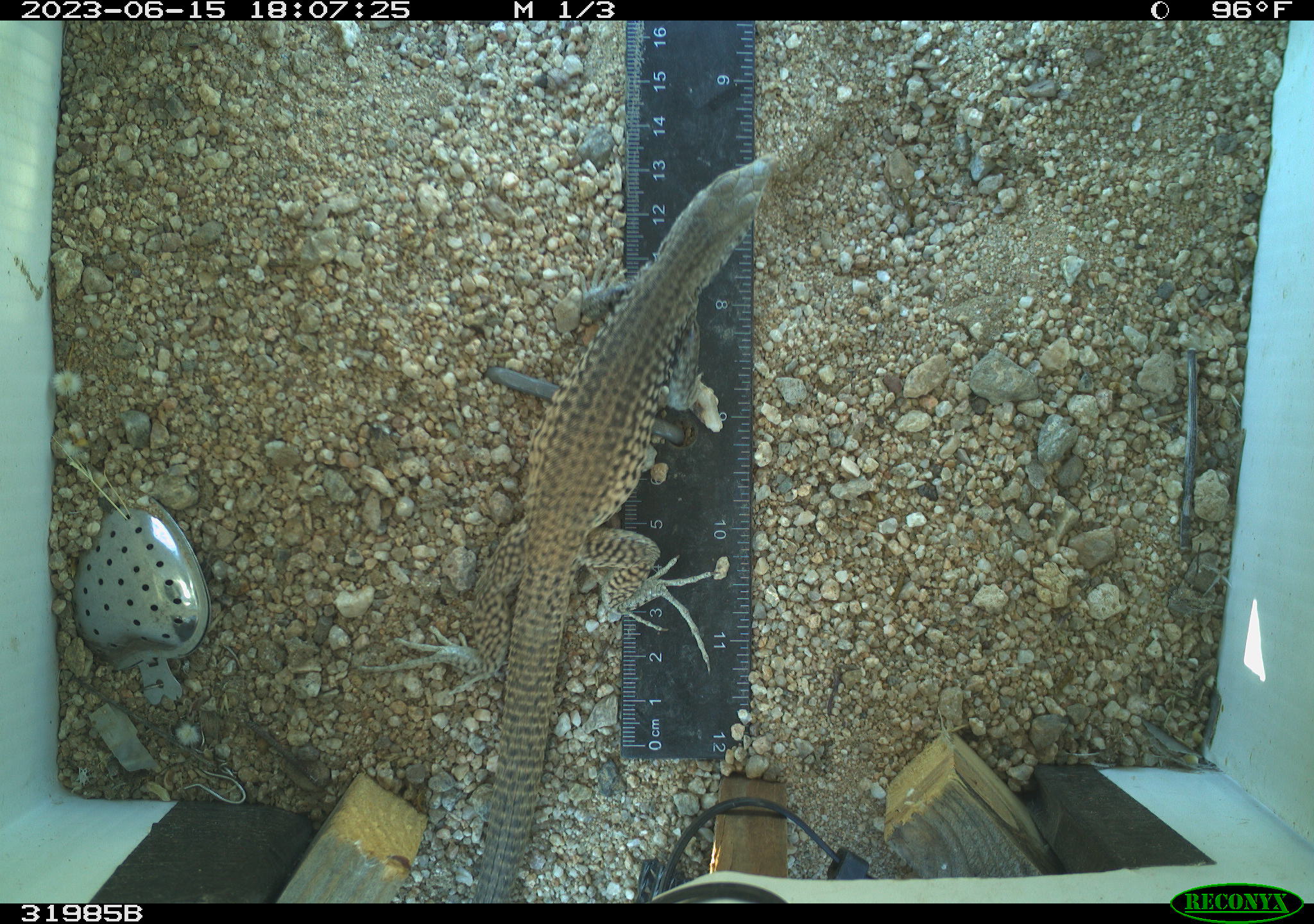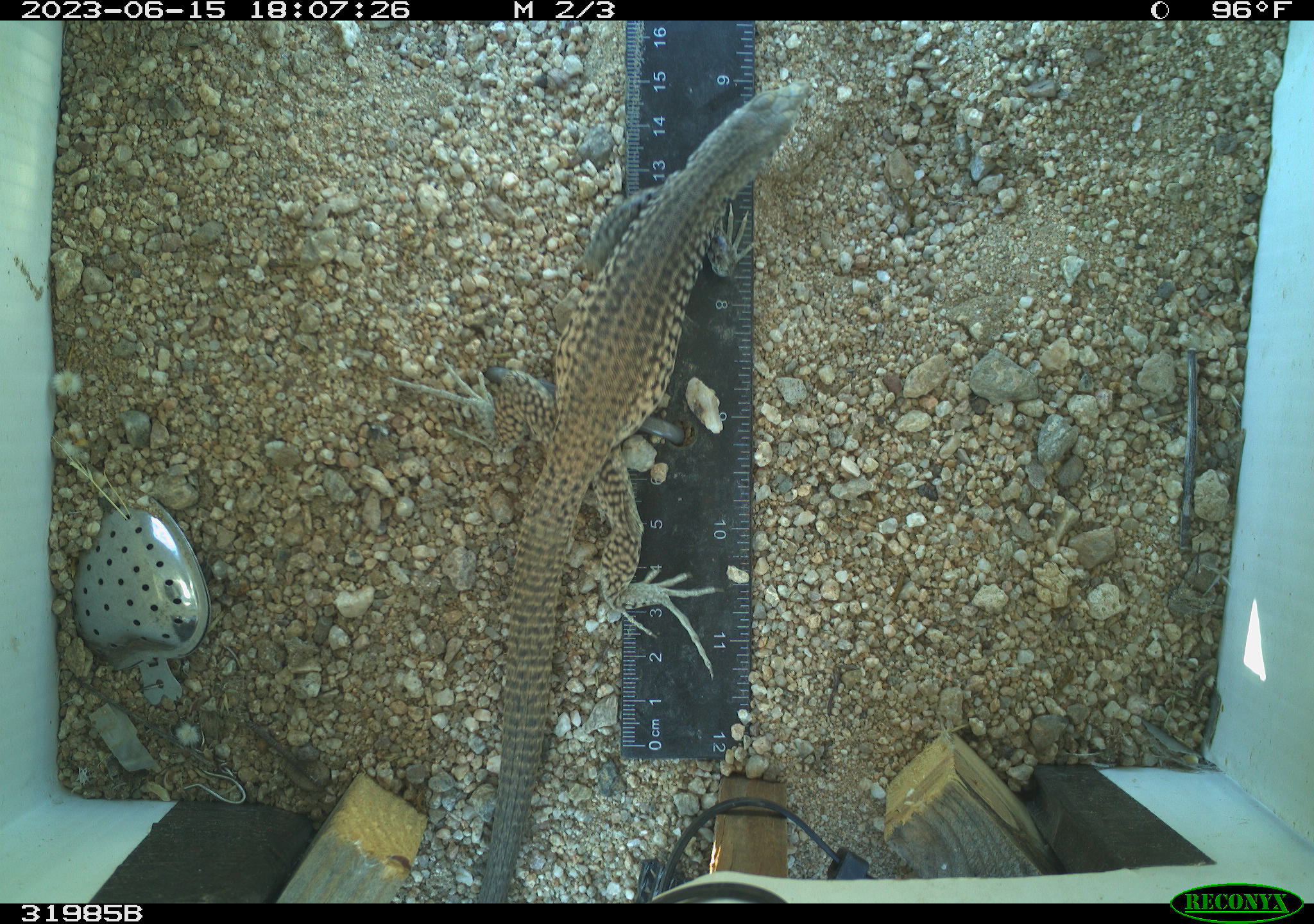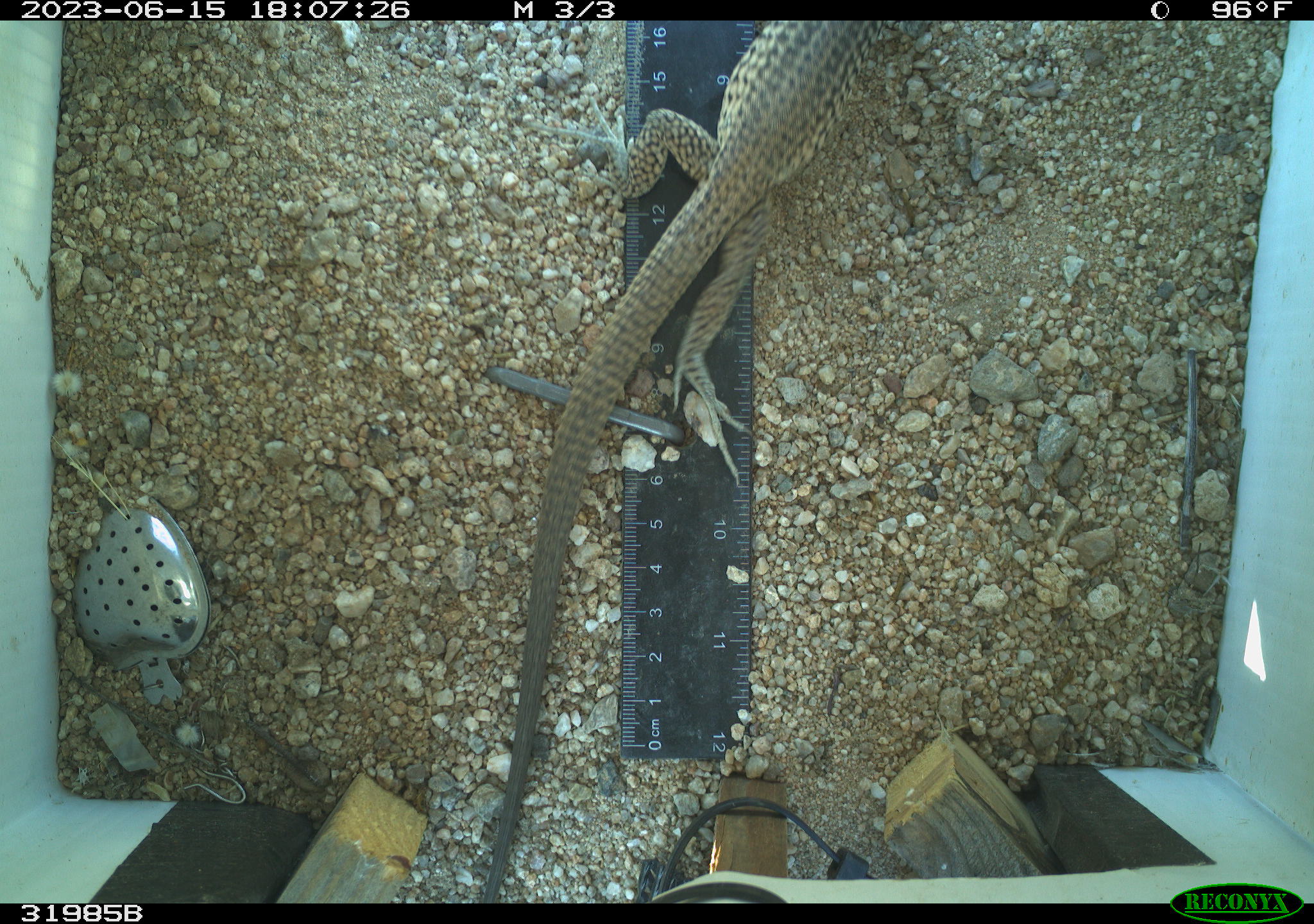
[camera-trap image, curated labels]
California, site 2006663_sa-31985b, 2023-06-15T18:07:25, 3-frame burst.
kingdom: Animalia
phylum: Chordata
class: Reptilia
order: Squamata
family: Teiidae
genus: Aspidoscelis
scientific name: Aspidoscelis tigris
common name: western whiptail